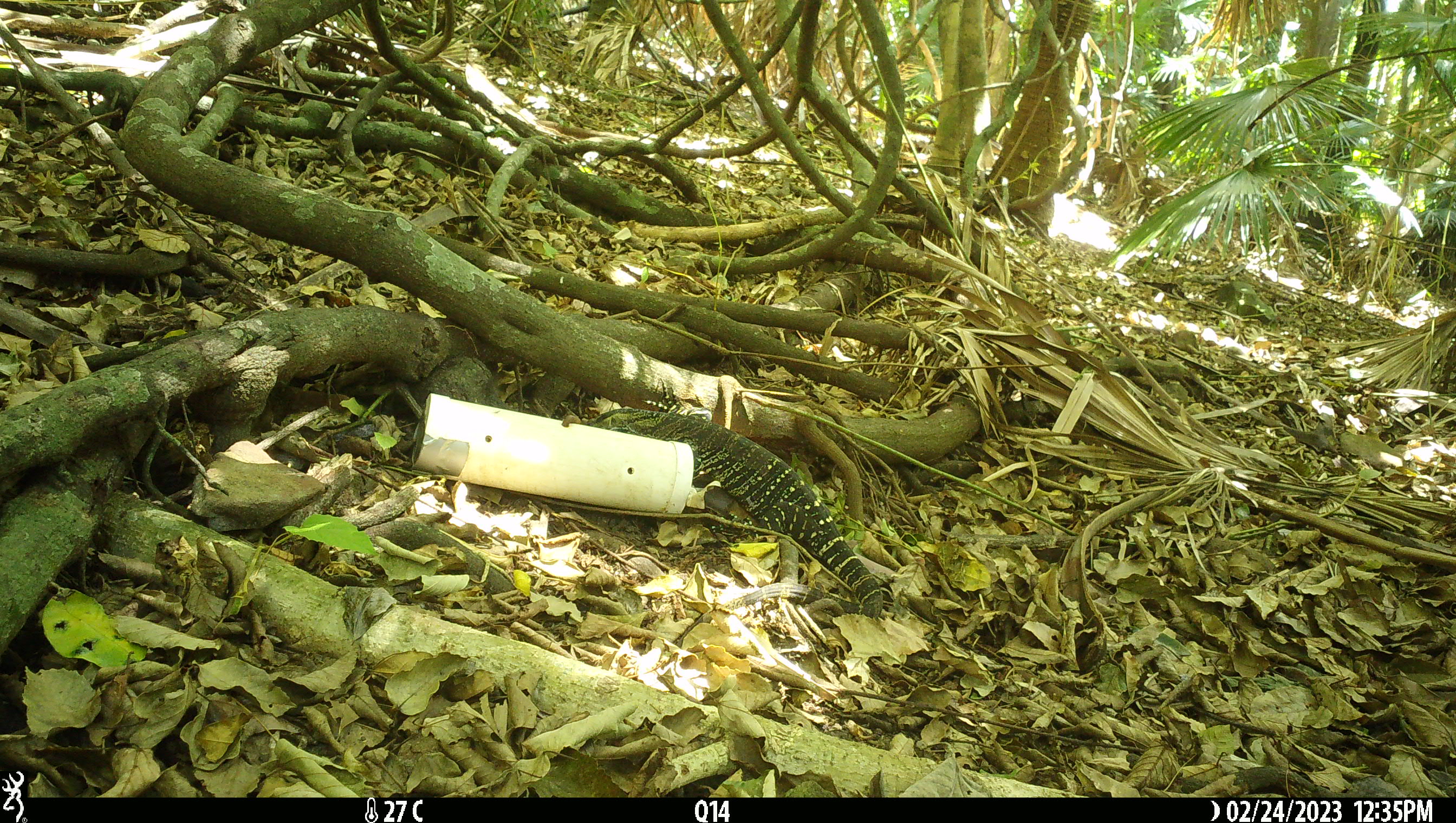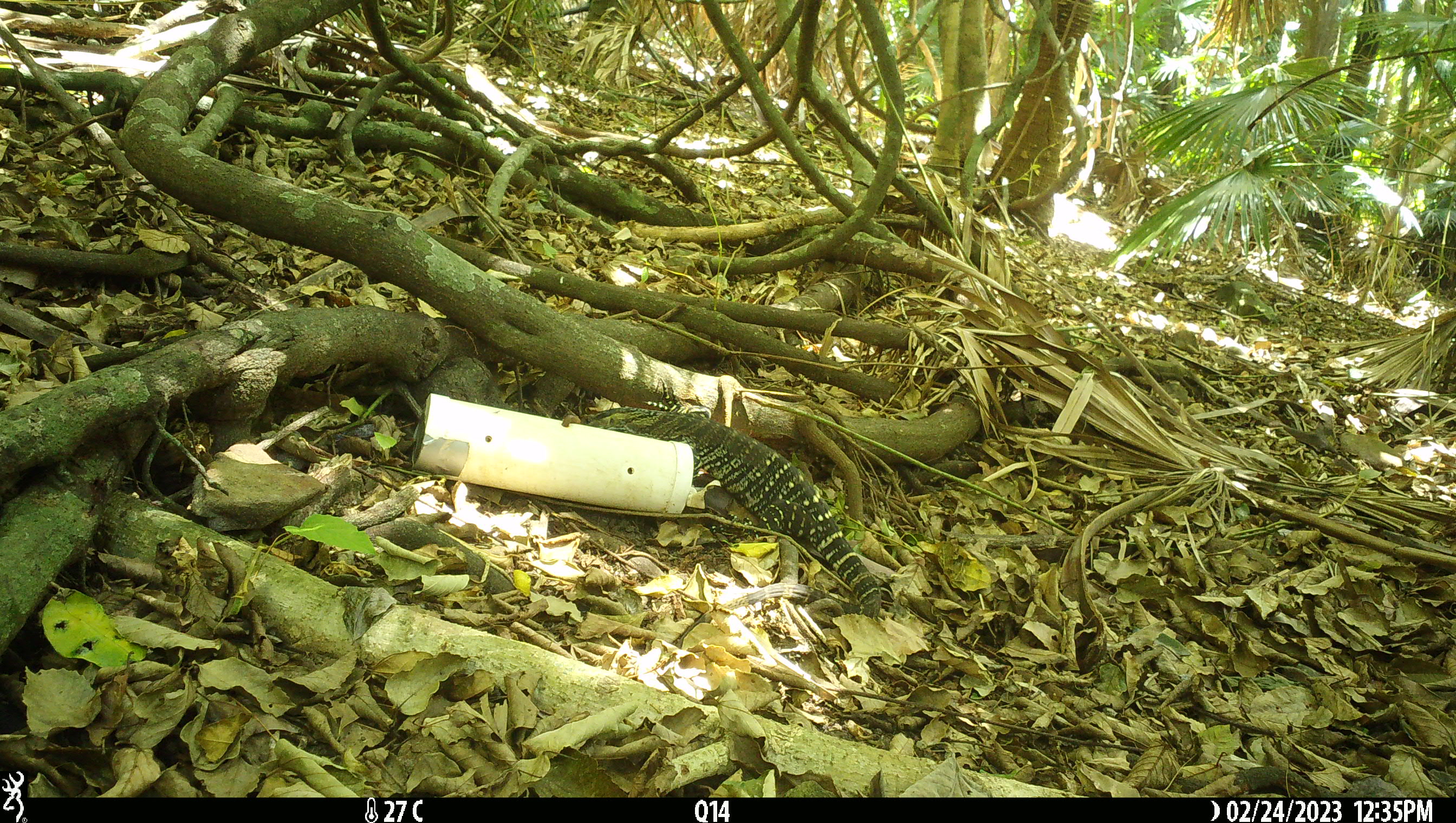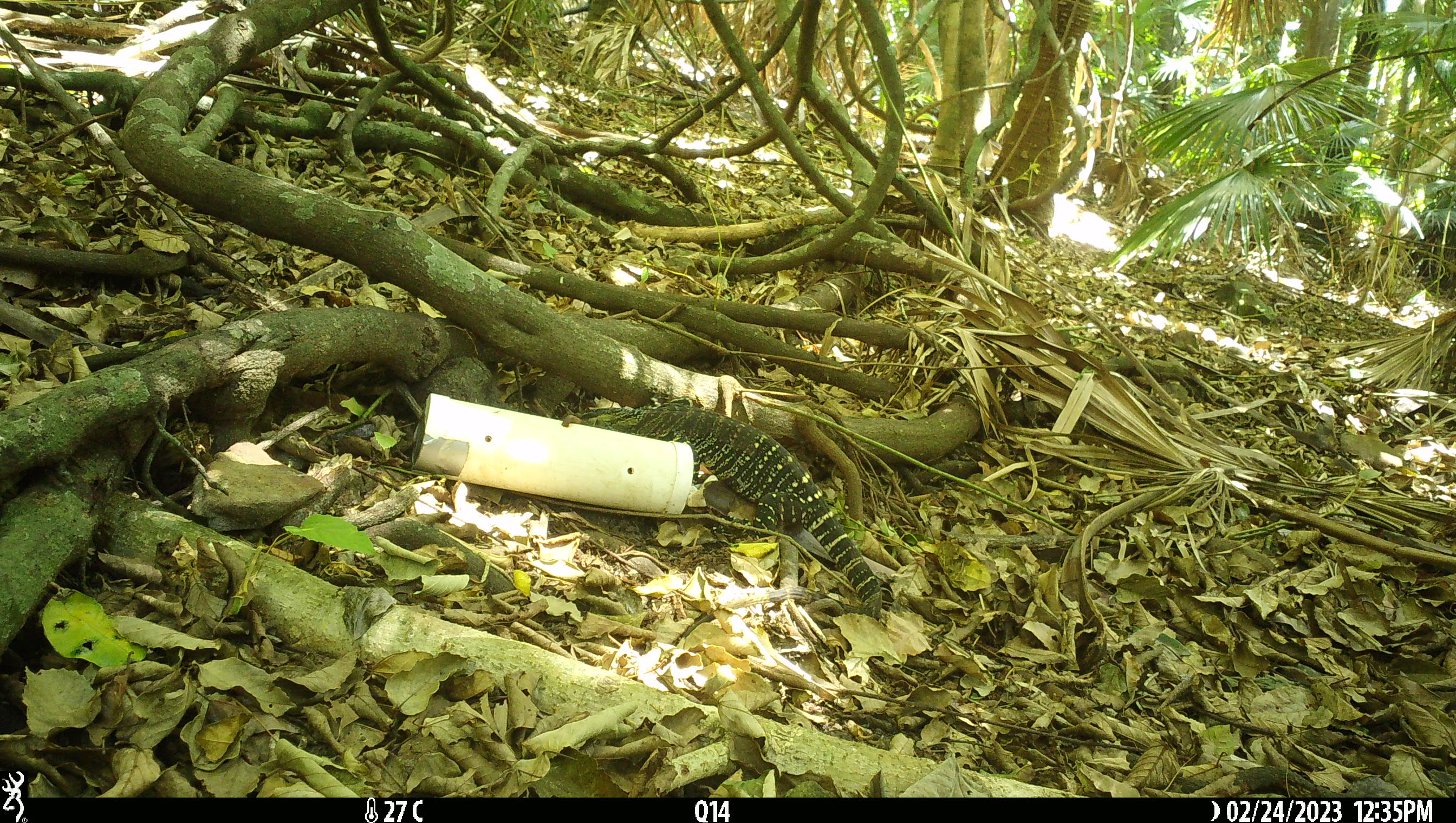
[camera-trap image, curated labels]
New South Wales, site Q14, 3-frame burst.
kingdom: Animalia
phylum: Chordata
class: Reptilia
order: Squamata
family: Varanidae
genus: Varanus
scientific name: Varanus varius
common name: lace monitor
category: goanna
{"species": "goanna (lace monitor) (Varanus varius)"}